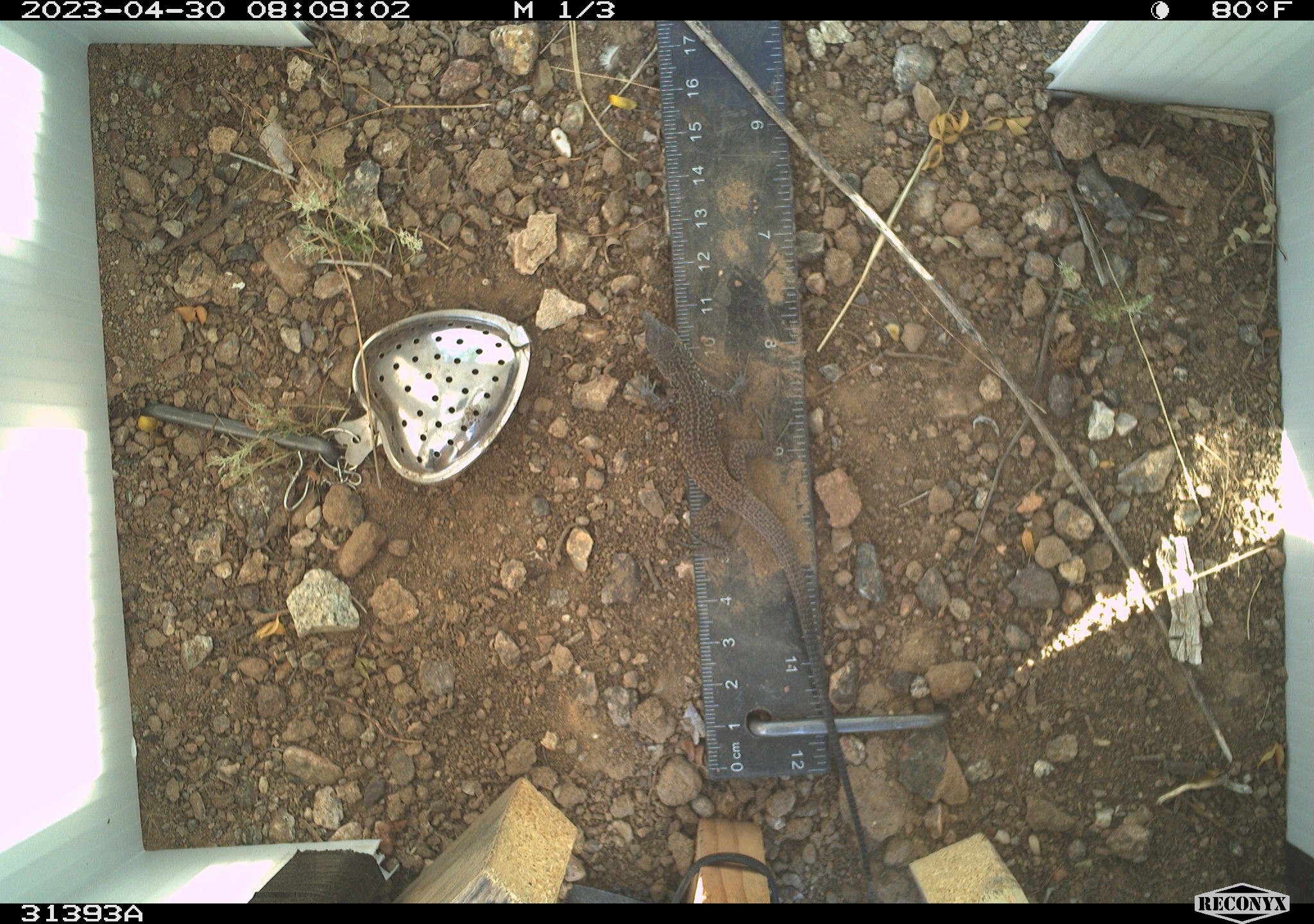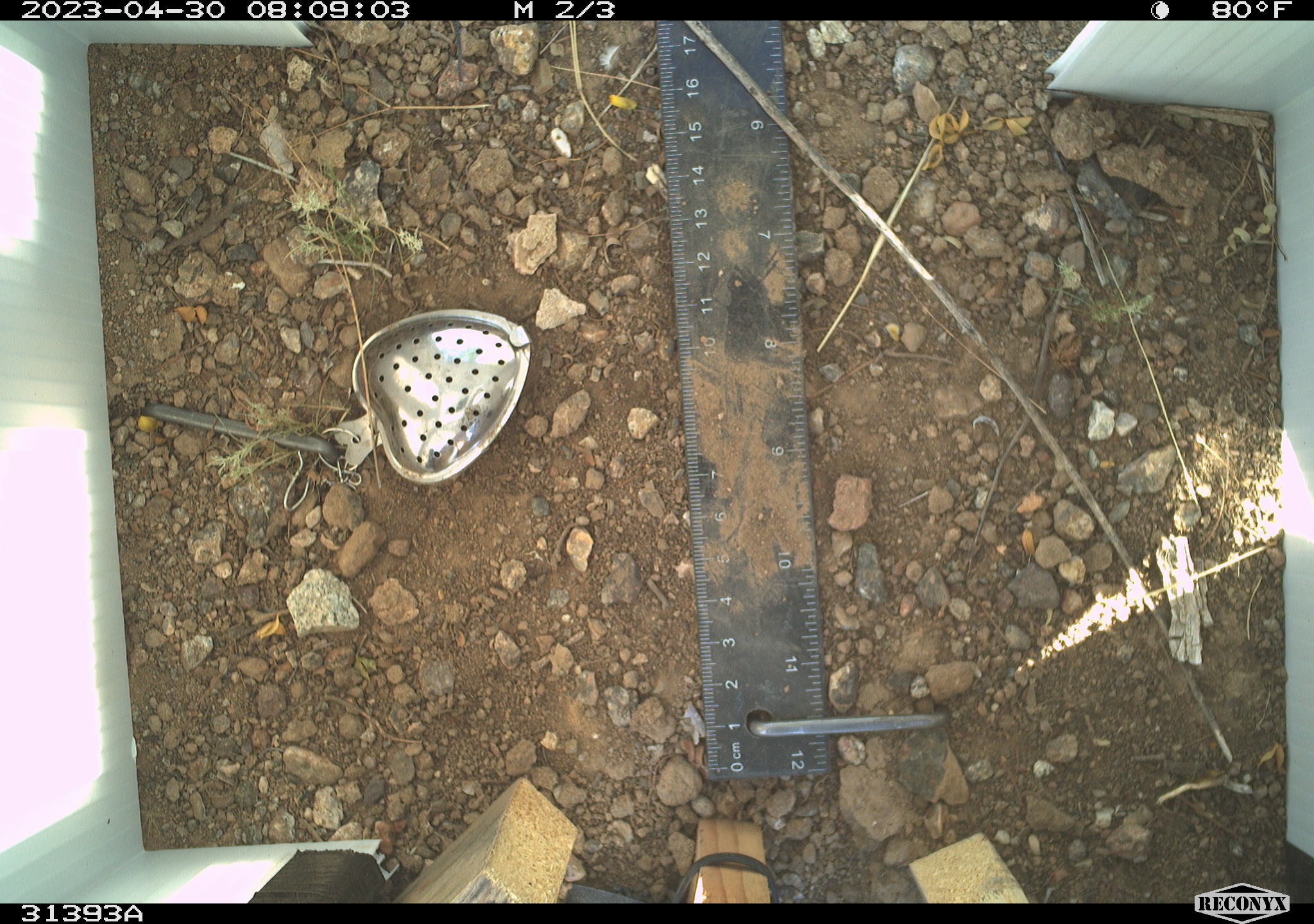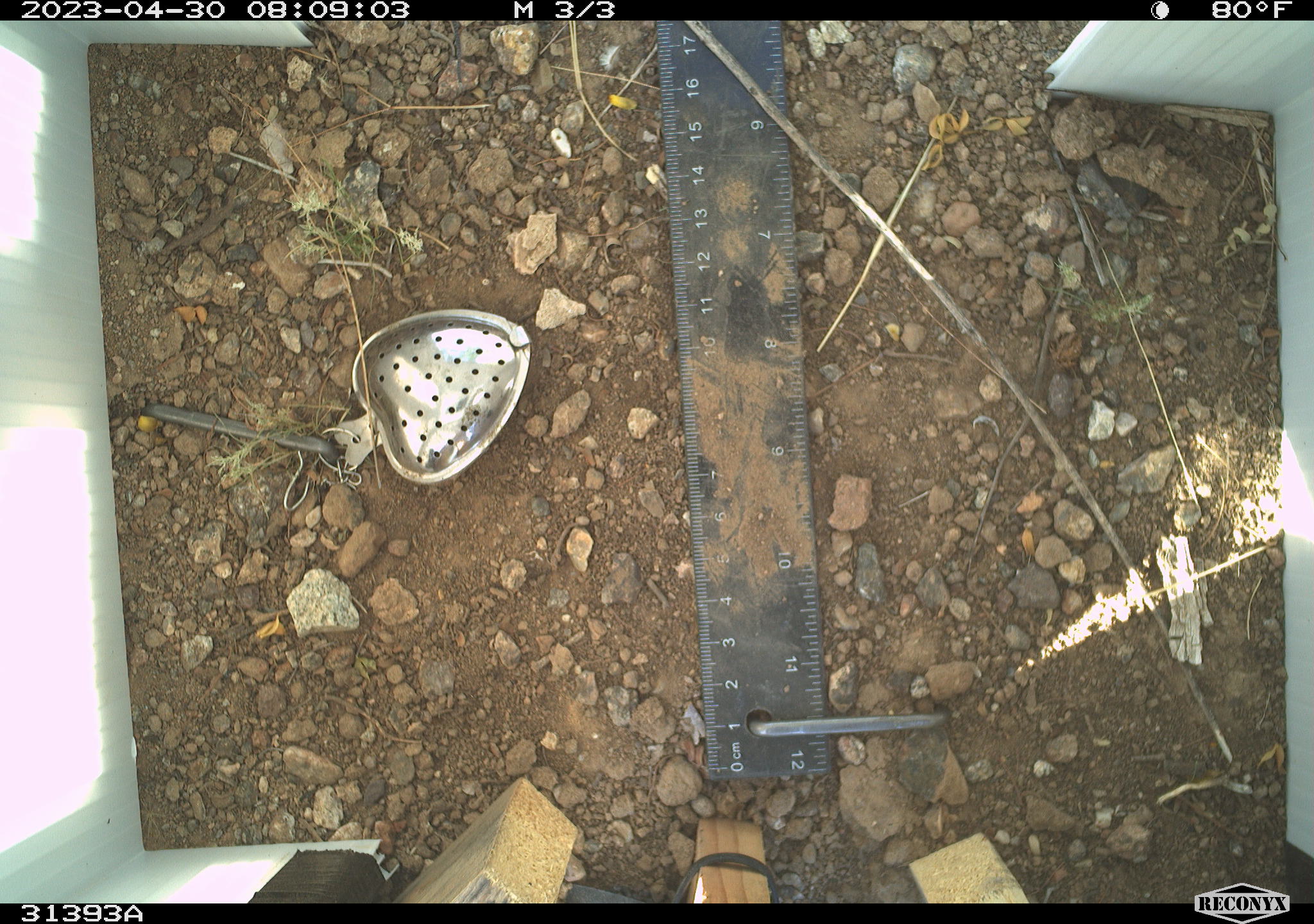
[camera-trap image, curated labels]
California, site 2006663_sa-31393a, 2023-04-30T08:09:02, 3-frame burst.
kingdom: Animalia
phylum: Chordata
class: Reptilia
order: Squamata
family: Teiidae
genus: Aspidoscelis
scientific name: Aspidoscelis tigris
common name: western whiptail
Western whiptail (Aspidoscelis tigris).